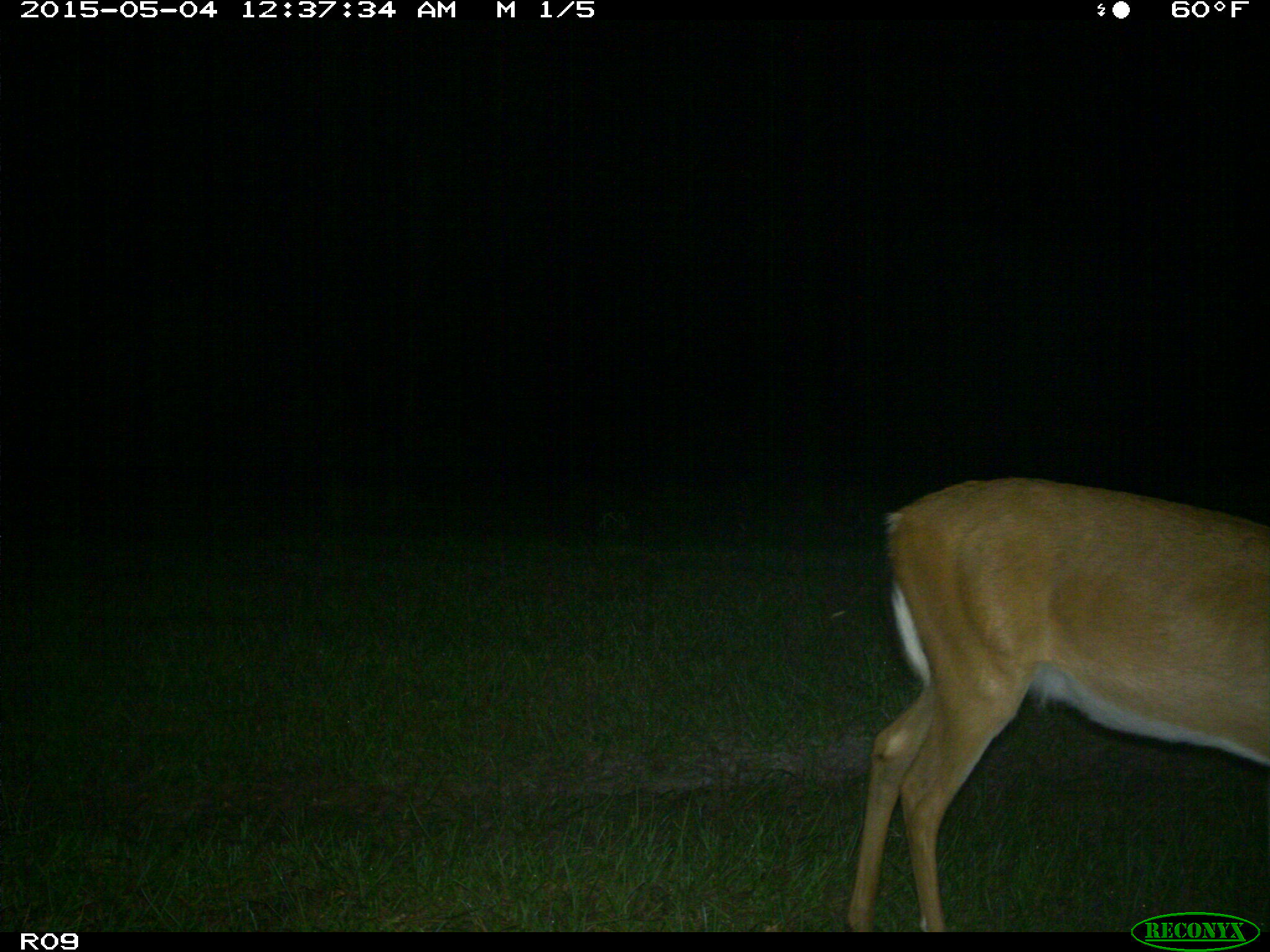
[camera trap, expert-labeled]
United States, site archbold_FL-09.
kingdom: Animalia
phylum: Chordata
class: Mammalia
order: Artiodactyla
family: Cervidae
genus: Odocoileus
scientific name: Odocoileus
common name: deer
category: unidentified deer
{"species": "unidentified deer (deer) (Odocoileus)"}